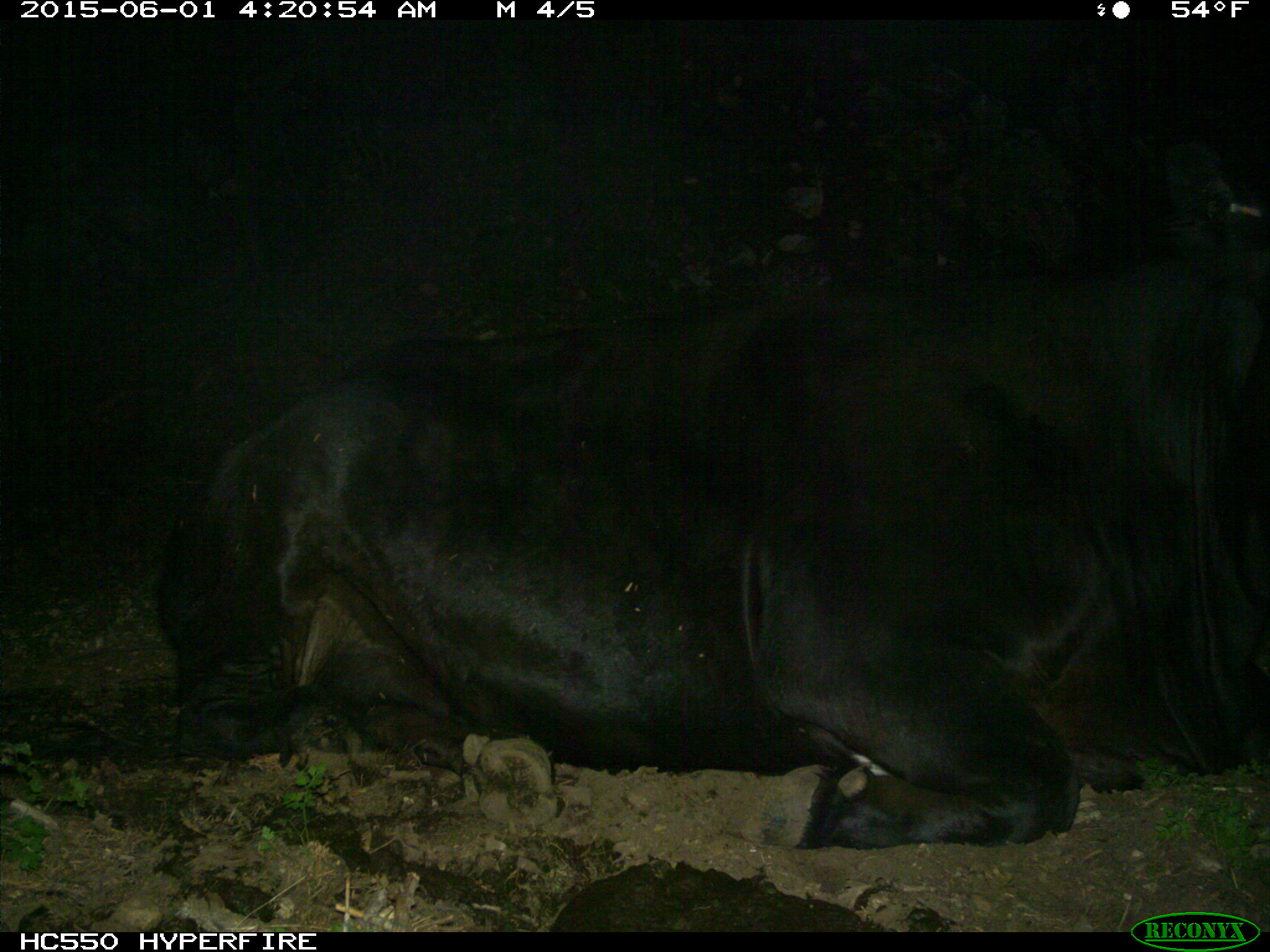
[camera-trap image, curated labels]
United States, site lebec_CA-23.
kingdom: Animalia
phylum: Chordata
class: Mammalia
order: Artiodactyla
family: Bovidae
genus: Bos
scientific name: Bos taurus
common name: domestic cow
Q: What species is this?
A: Bos taurus (domestic cow).